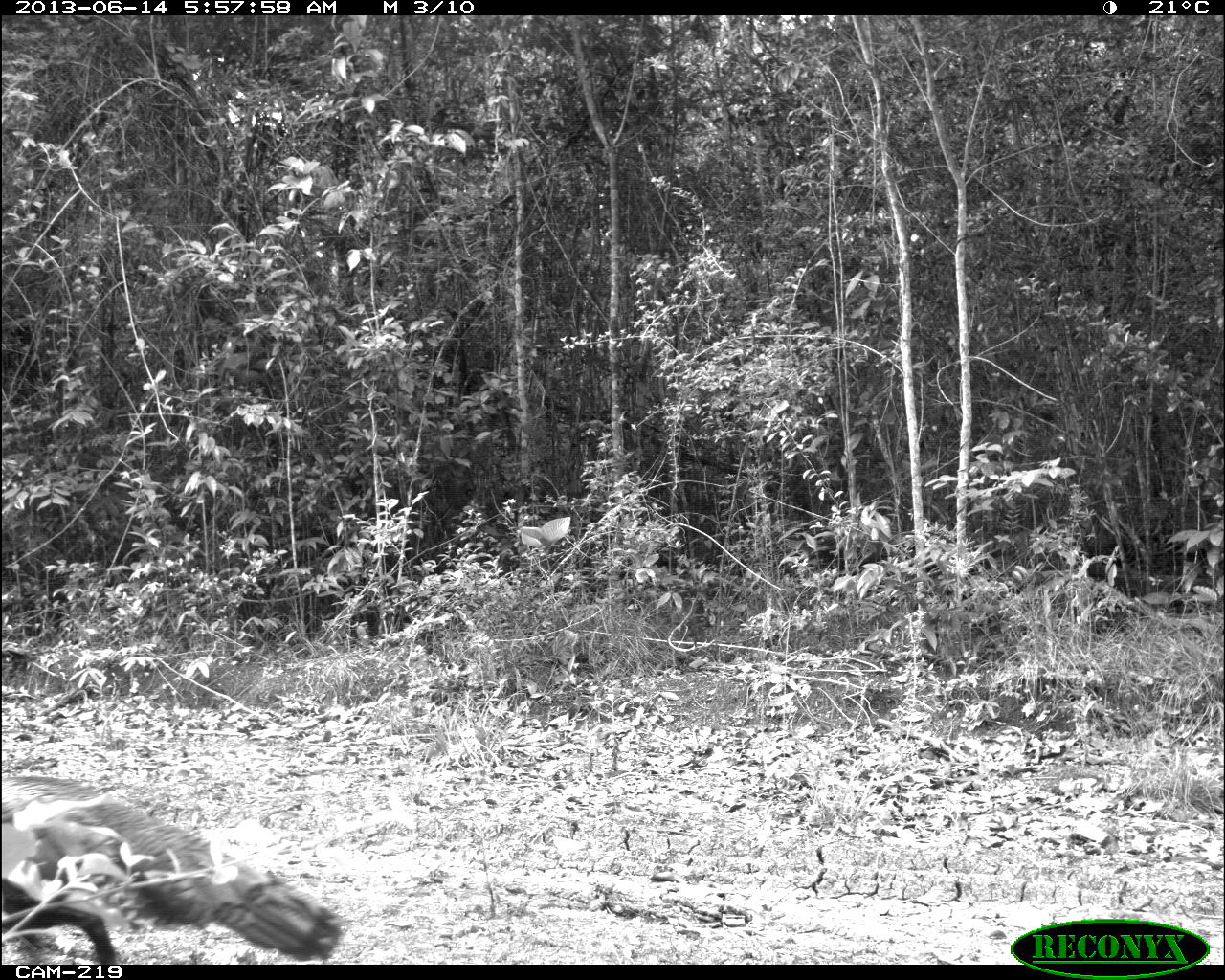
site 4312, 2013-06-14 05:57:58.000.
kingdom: Animalia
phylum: Chordata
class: Aves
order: Galliformes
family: Phasianidae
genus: Meleagris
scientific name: Meleagris ocellata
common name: ocellated turkey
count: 1